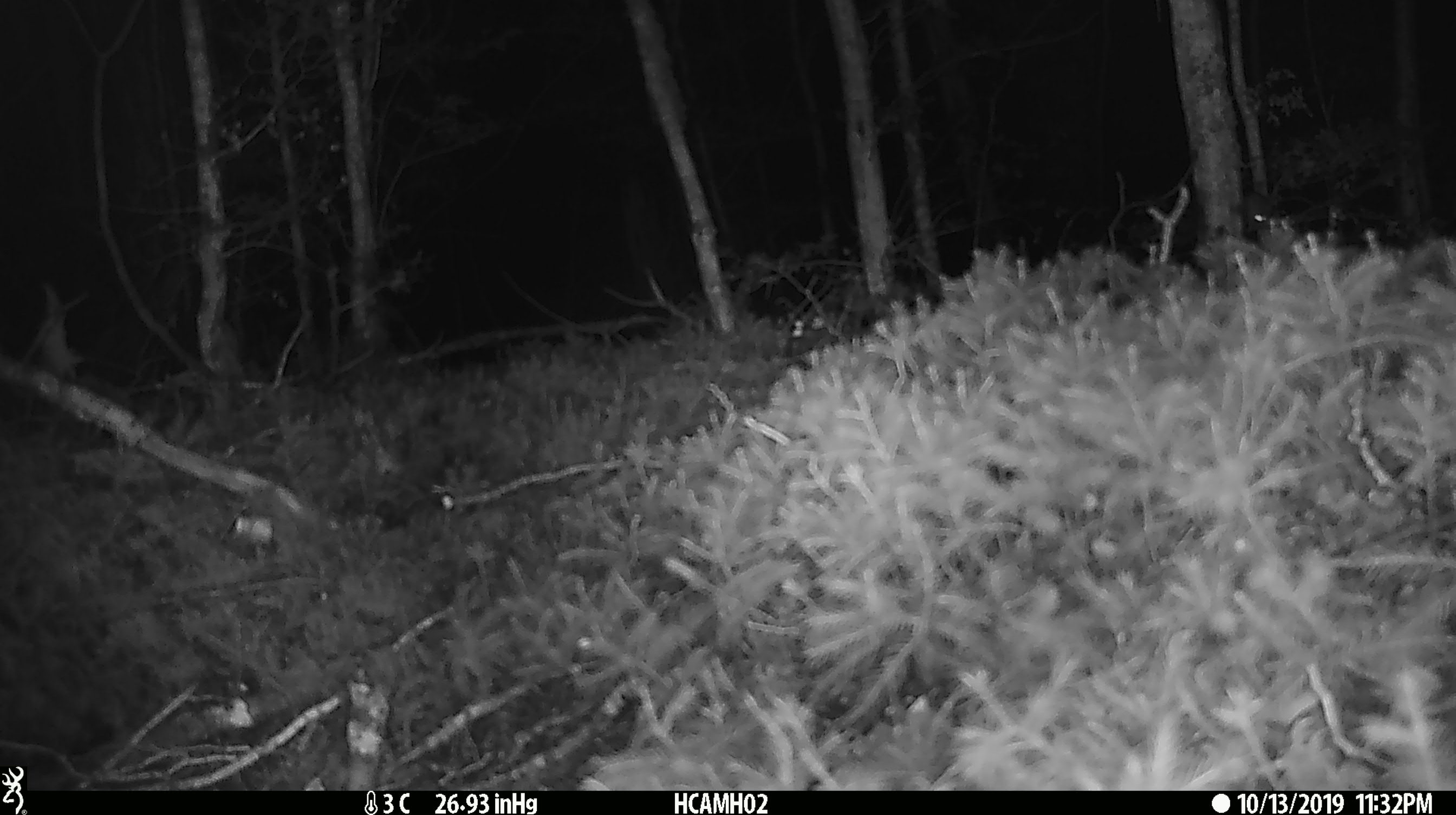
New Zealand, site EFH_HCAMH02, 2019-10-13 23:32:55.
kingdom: Animalia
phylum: Chordata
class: Mammalia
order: Rodentia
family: Muridae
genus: Mus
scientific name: Mus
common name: mouse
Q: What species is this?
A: Mouse (Mus).